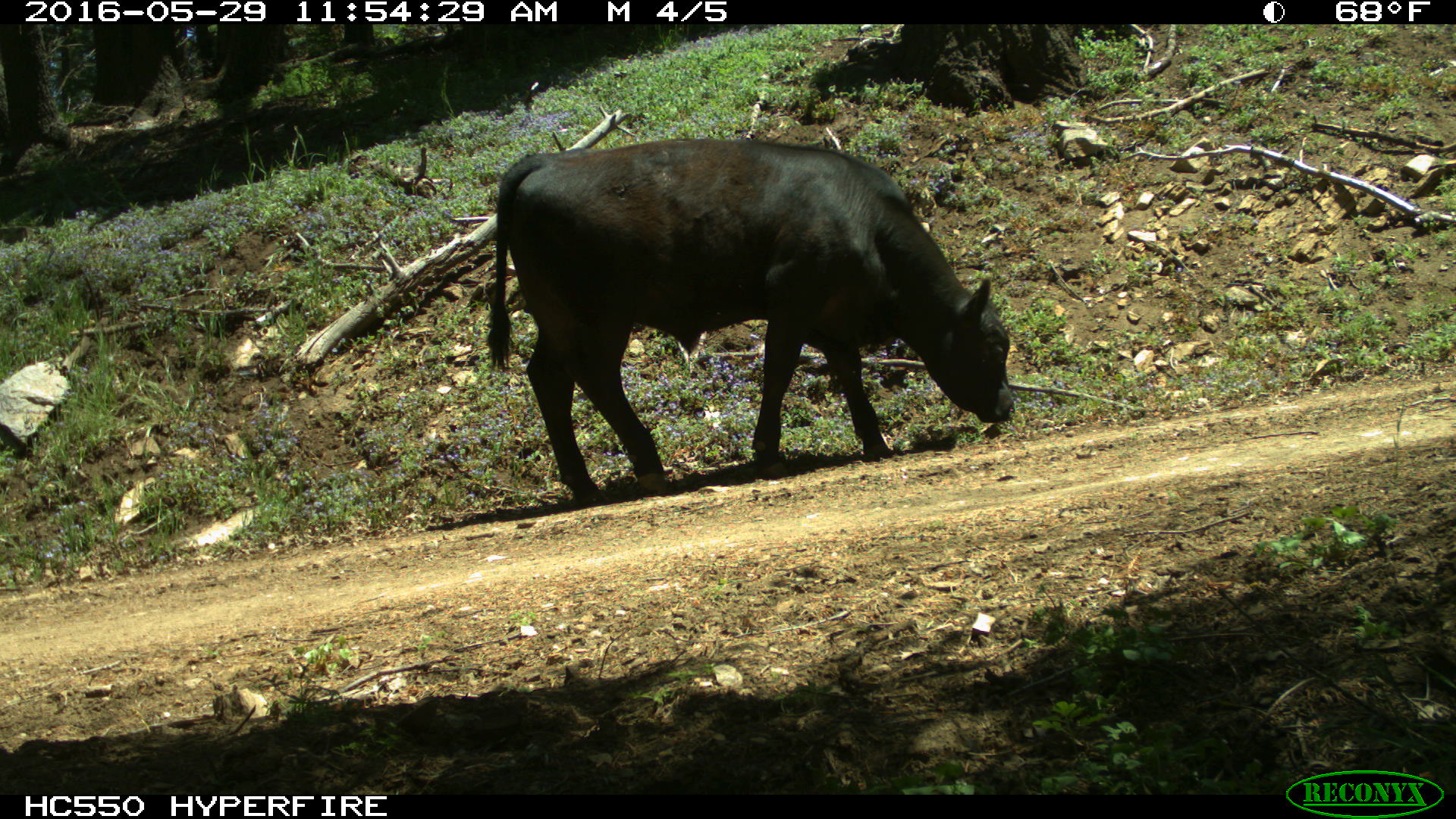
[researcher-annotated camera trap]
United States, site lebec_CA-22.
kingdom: Animalia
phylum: Chordata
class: Mammalia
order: Artiodactyla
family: Bovidae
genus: Bos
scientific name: Bos taurus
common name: domestic cow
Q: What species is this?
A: Bos taurus (domestic cow).